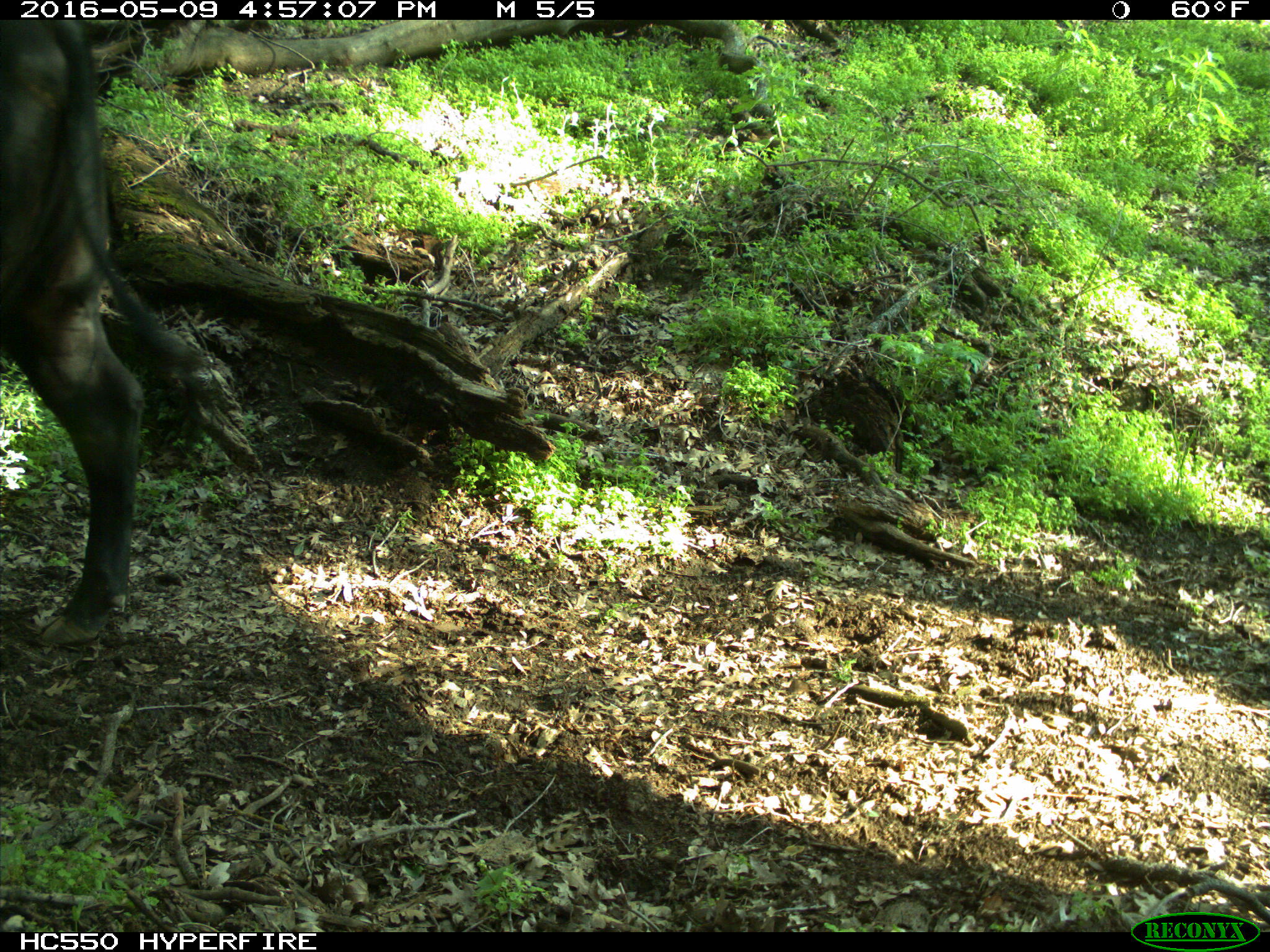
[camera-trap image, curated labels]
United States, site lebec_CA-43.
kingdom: Animalia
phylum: Chordata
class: Mammalia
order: Artiodactyla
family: Bovidae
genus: Bos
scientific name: Bos taurus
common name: domestic cow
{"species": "Bos taurus (domestic cow)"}